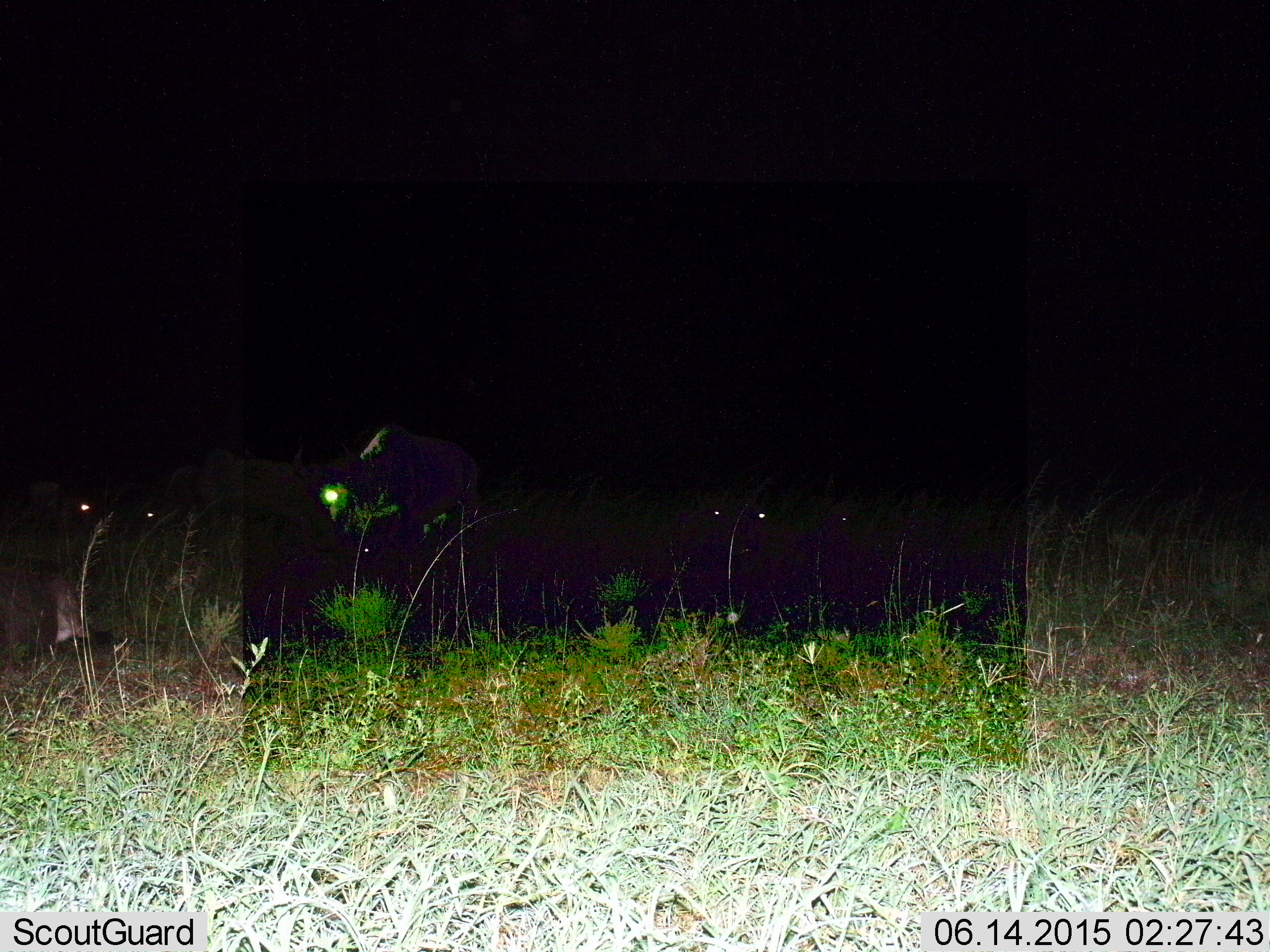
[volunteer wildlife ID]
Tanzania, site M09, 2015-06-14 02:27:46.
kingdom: Animalia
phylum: Chordata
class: Mammalia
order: Artiodactyla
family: Bovidae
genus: Connochaetes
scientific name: Connochaetes taurinus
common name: blue wildebeest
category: wildebeest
Wildebeest (blue wildebeest) (Connochaetes taurinus), count 6. Behavior (volunteer vote fractions): standing 43%, resting 57%, moving 29%, interacting 0%. Young present (vote fraction): 0%. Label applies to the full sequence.